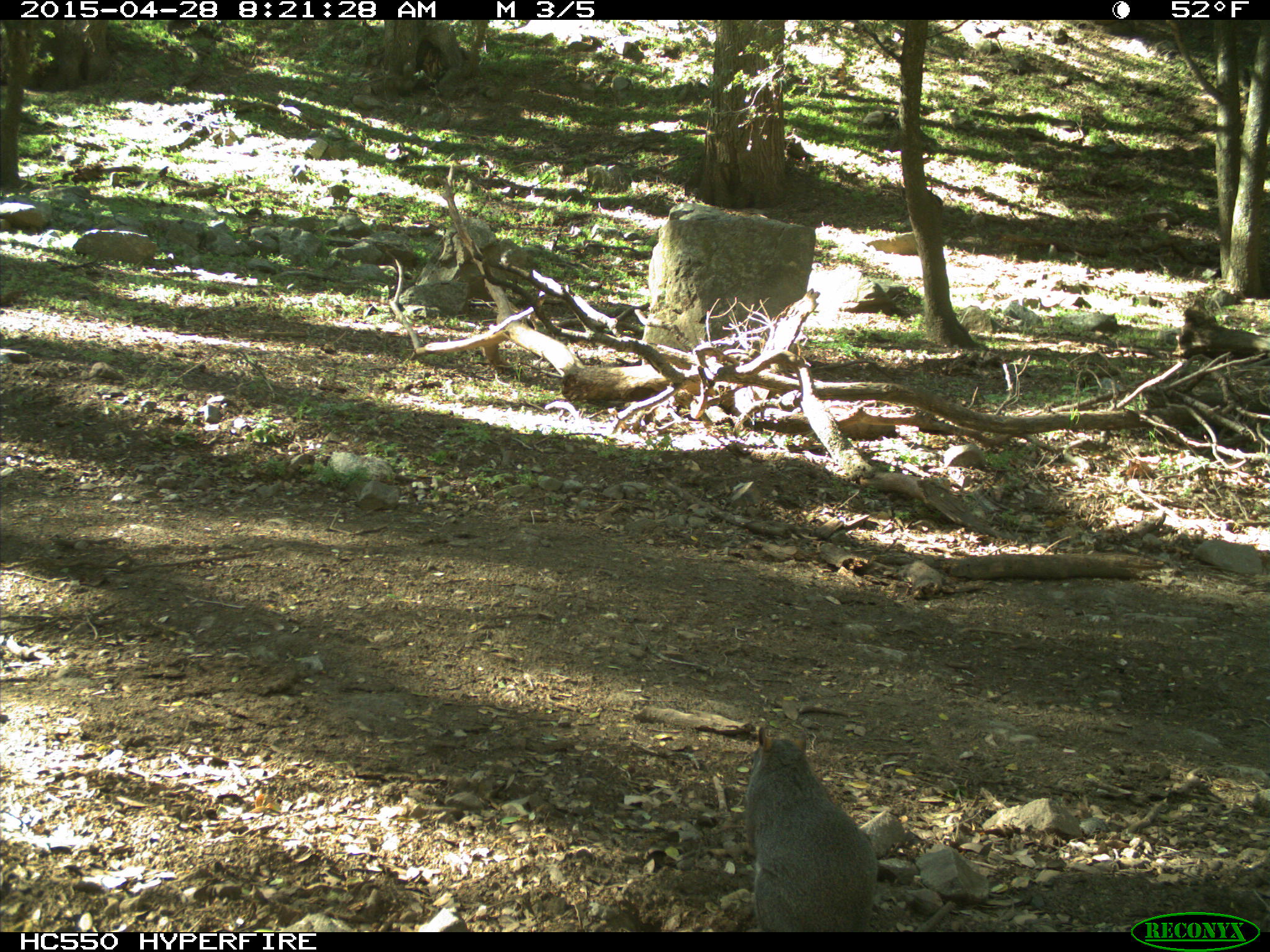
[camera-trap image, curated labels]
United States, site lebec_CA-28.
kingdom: Animalia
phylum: Chordata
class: Mammalia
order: Rodentia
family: Sciuridae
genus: Sciurus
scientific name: Sciurus carolinensis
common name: eastern gray squirrel